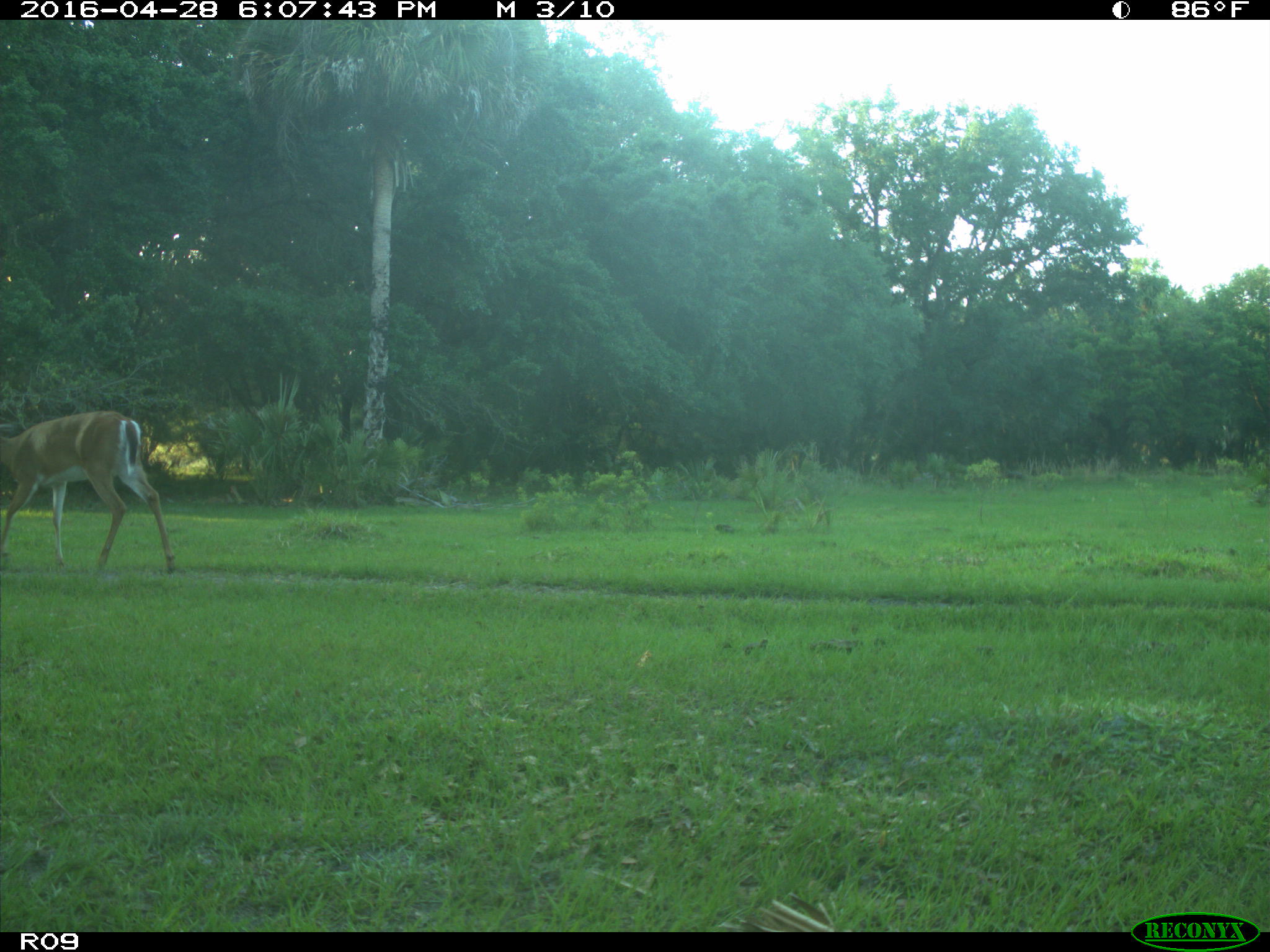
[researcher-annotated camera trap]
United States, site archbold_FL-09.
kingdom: Animalia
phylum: Chordata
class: Mammalia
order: Artiodactyla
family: Cervidae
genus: Odocoileus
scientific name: Odocoileus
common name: deer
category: unidentified deer